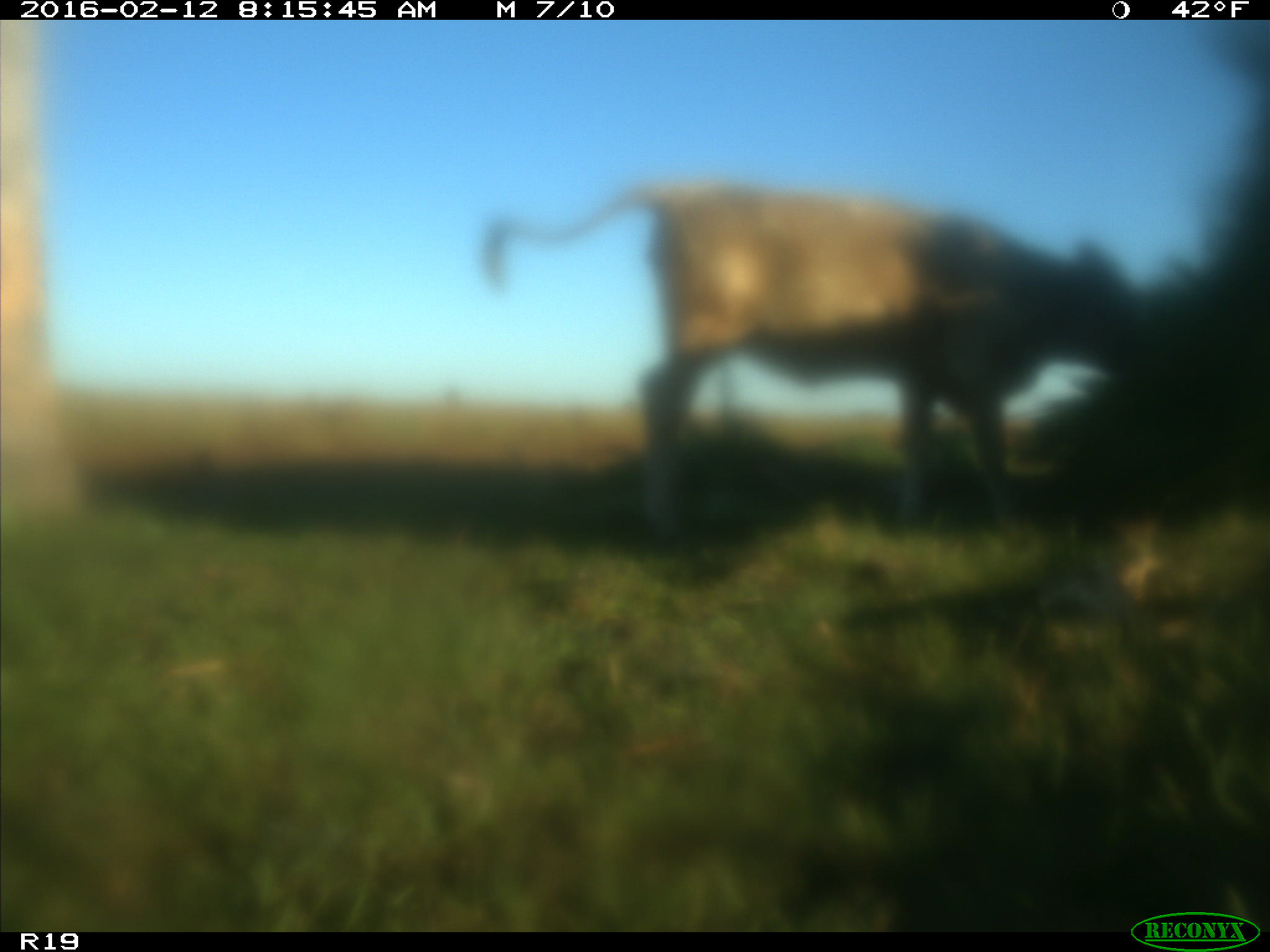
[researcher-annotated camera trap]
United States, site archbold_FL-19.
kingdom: Animalia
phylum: Chordata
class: Mammalia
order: Artiodactyla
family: Bovidae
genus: Bos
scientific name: Bos taurus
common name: domestic cow